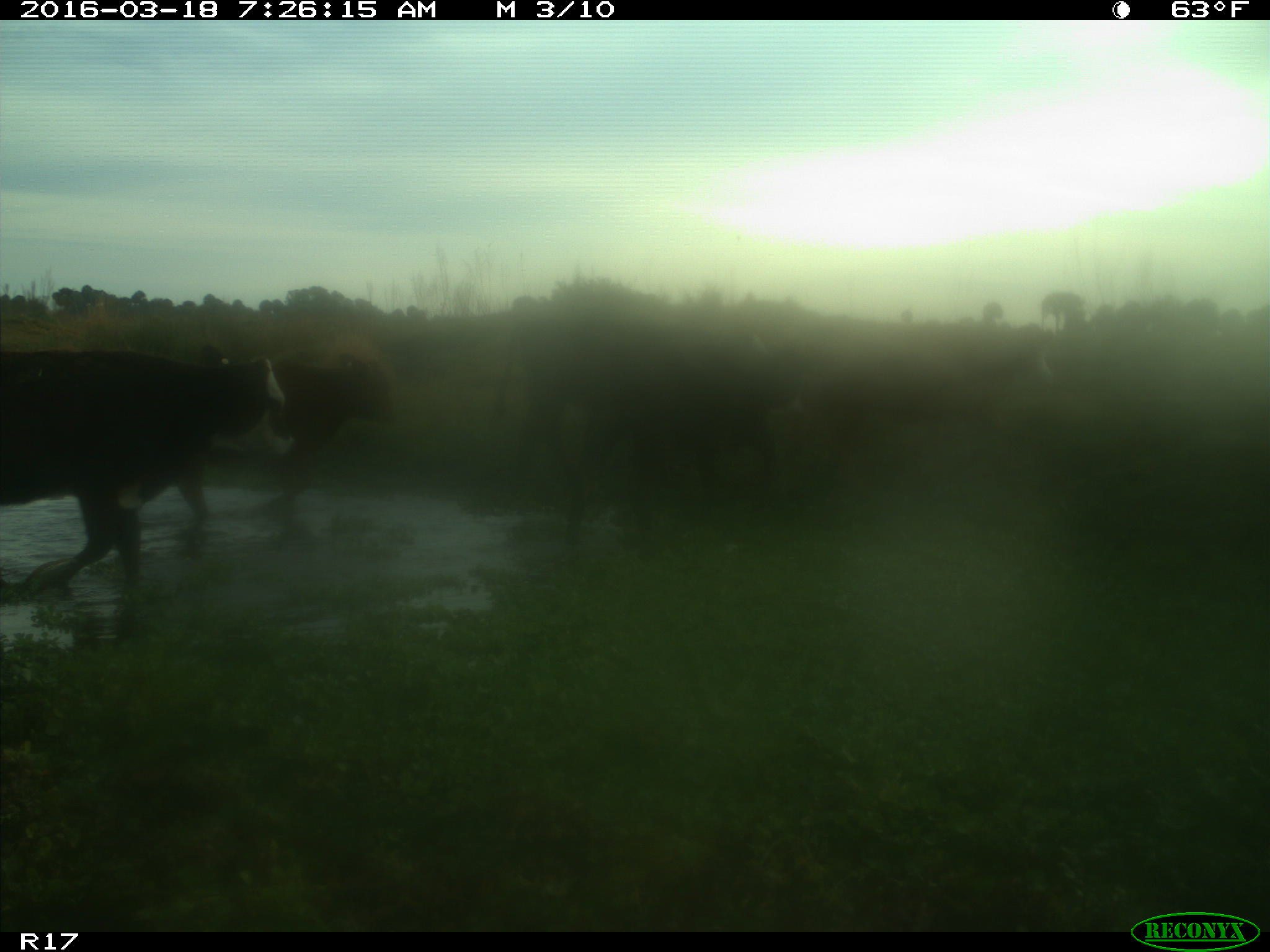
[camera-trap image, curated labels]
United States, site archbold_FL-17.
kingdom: Animalia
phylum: Chordata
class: Mammalia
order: Artiodactyla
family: Bovidae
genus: Bos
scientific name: Bos taurus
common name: domestic cow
Bos taurus (domestic cow).